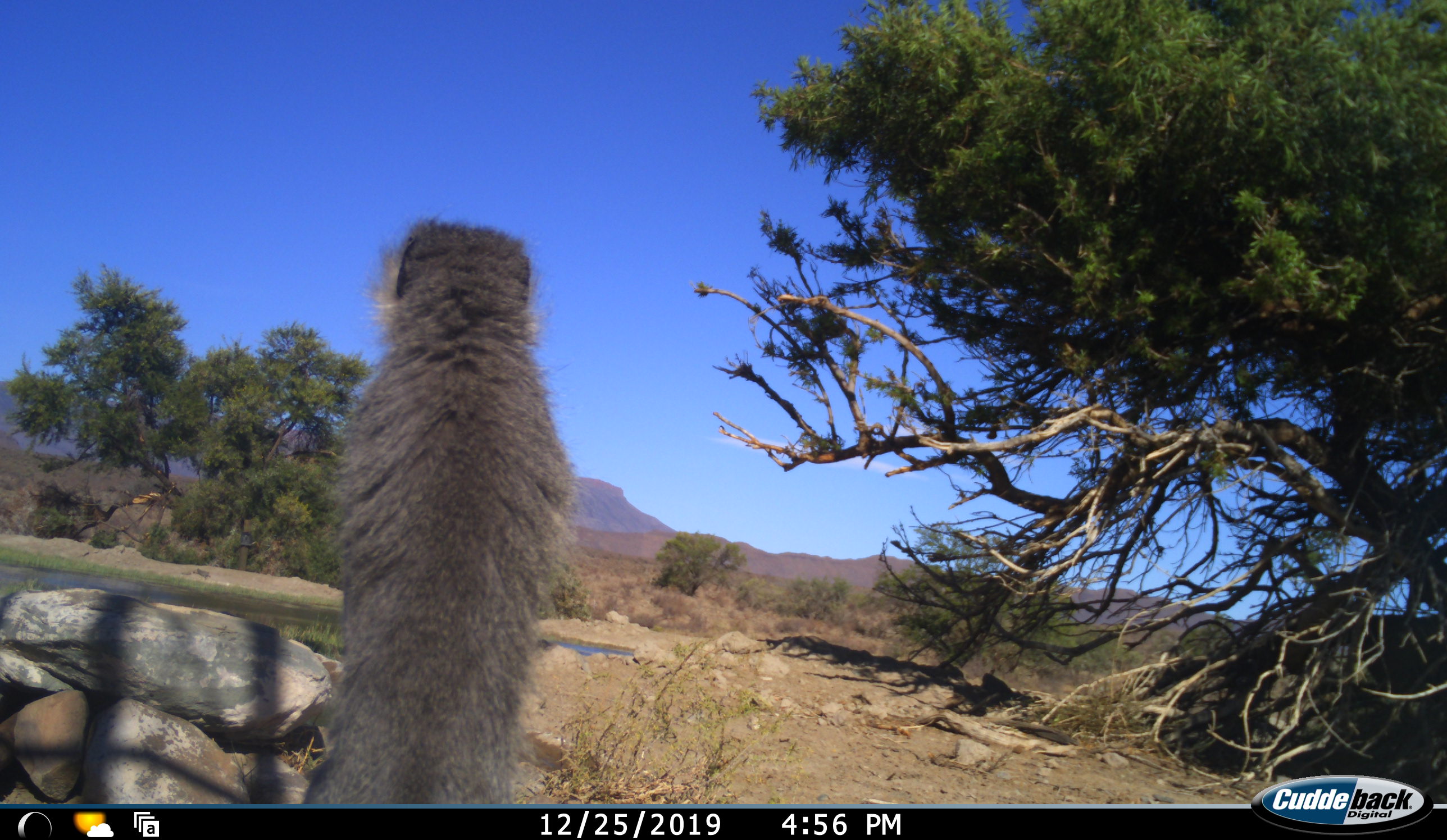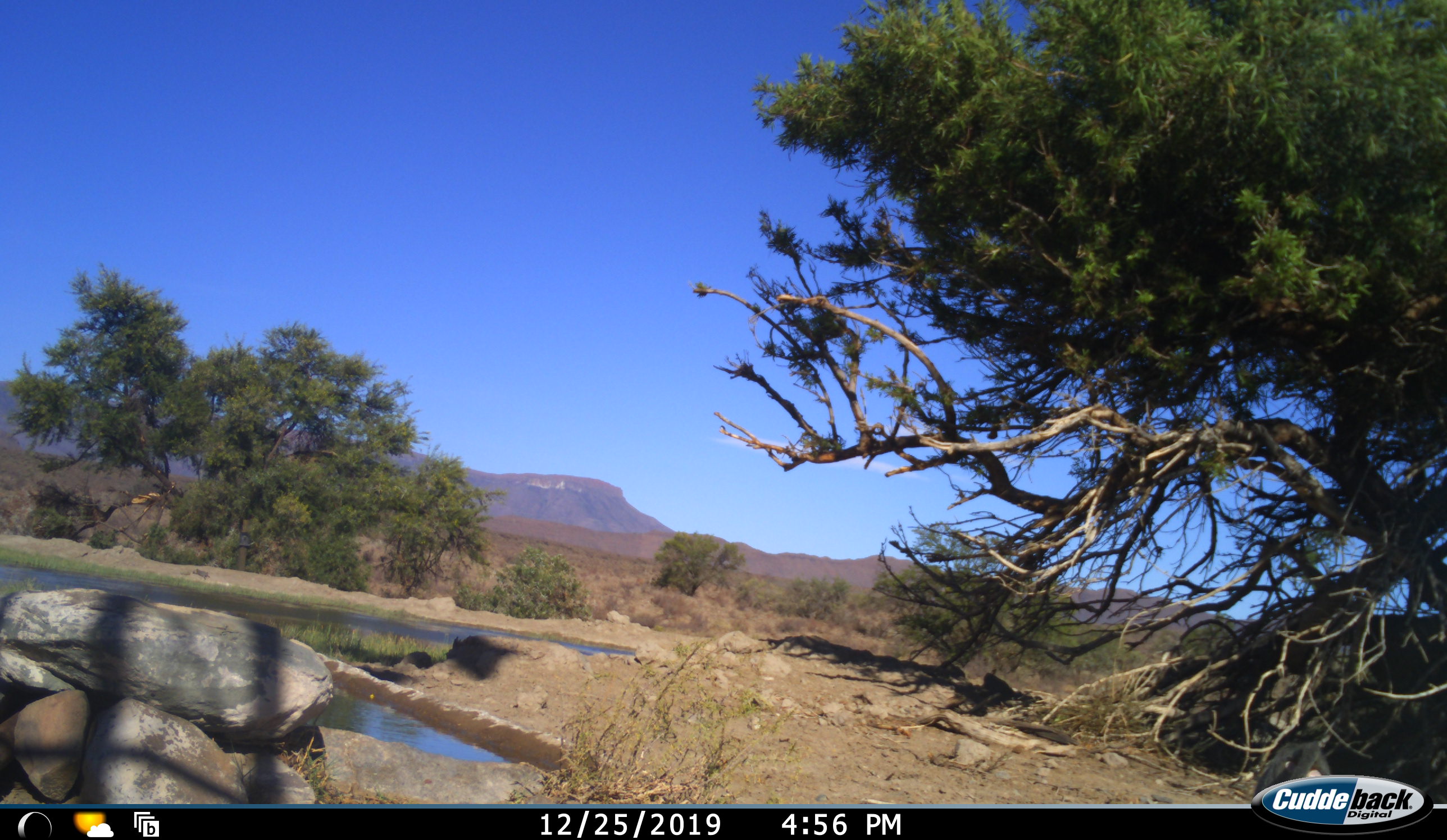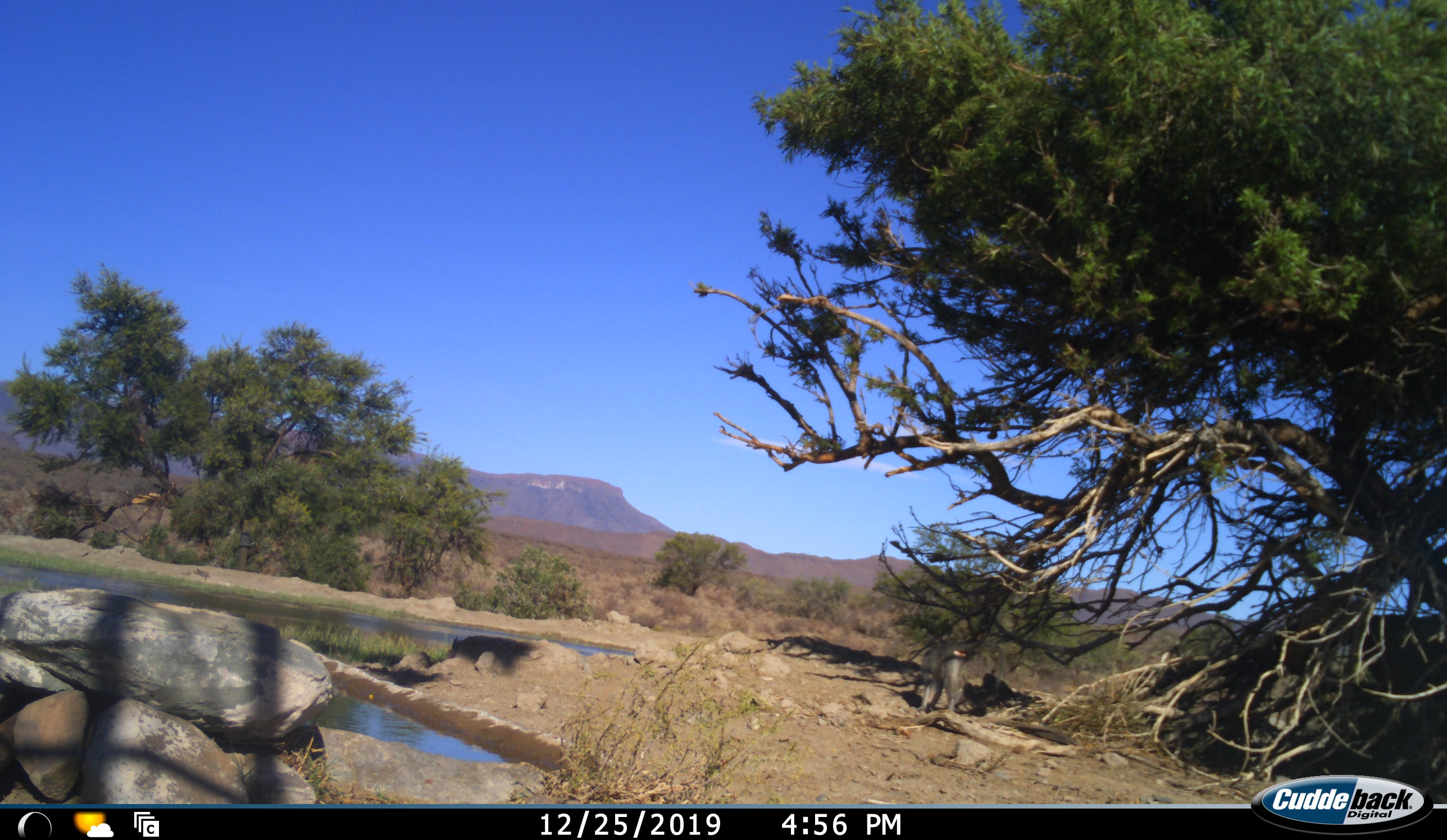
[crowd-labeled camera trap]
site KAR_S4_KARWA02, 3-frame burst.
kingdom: Animalia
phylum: Chordata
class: Mammalia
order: Primates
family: Cercopithecidae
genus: Chlorocebus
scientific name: Chlorocebus pygerythrus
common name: vervet monkey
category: monkeyvervet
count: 1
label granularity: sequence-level